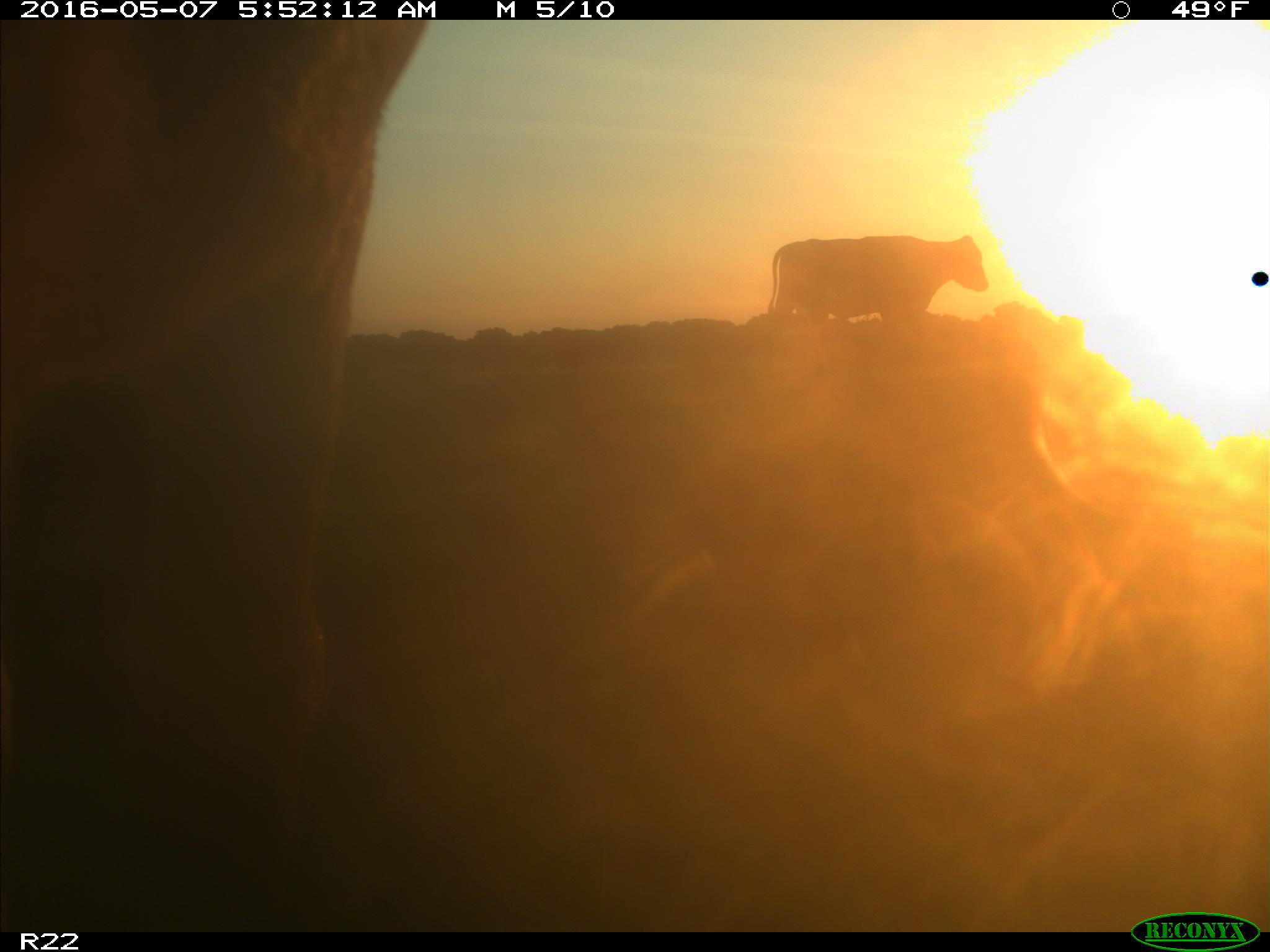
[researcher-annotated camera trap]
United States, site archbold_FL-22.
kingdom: Animalia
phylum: Chordata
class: Mammalia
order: Artiodactyla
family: Bovidae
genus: Bos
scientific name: Bos taurus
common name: domestic cow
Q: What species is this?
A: Bos taurus (domestic cow).